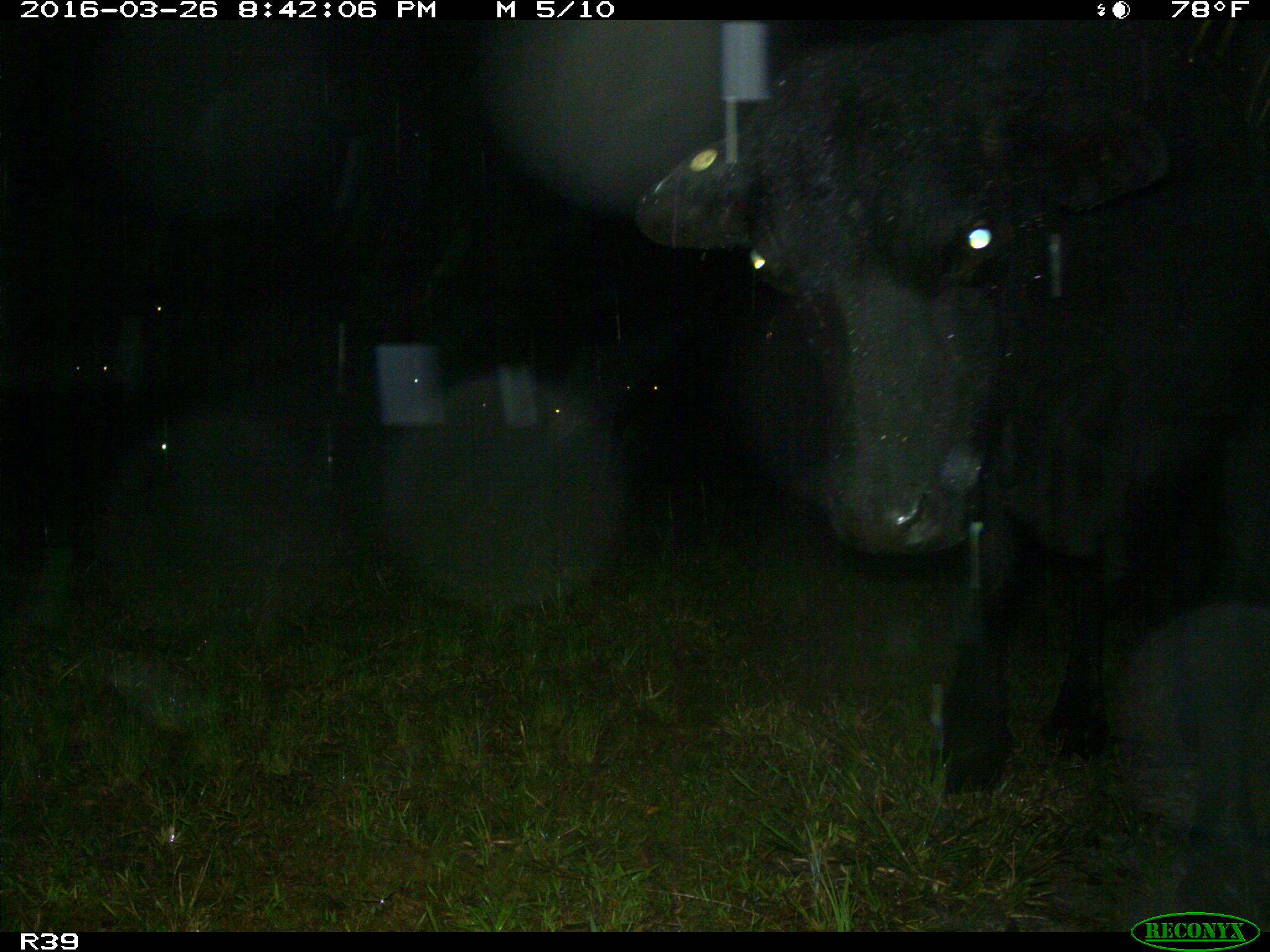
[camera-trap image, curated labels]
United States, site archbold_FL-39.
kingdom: Animalia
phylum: Chordata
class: Mammalia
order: Artiodactyla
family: Bovidae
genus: Bos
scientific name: Bos taurus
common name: domestic cow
Bos taurus (domestic cow).